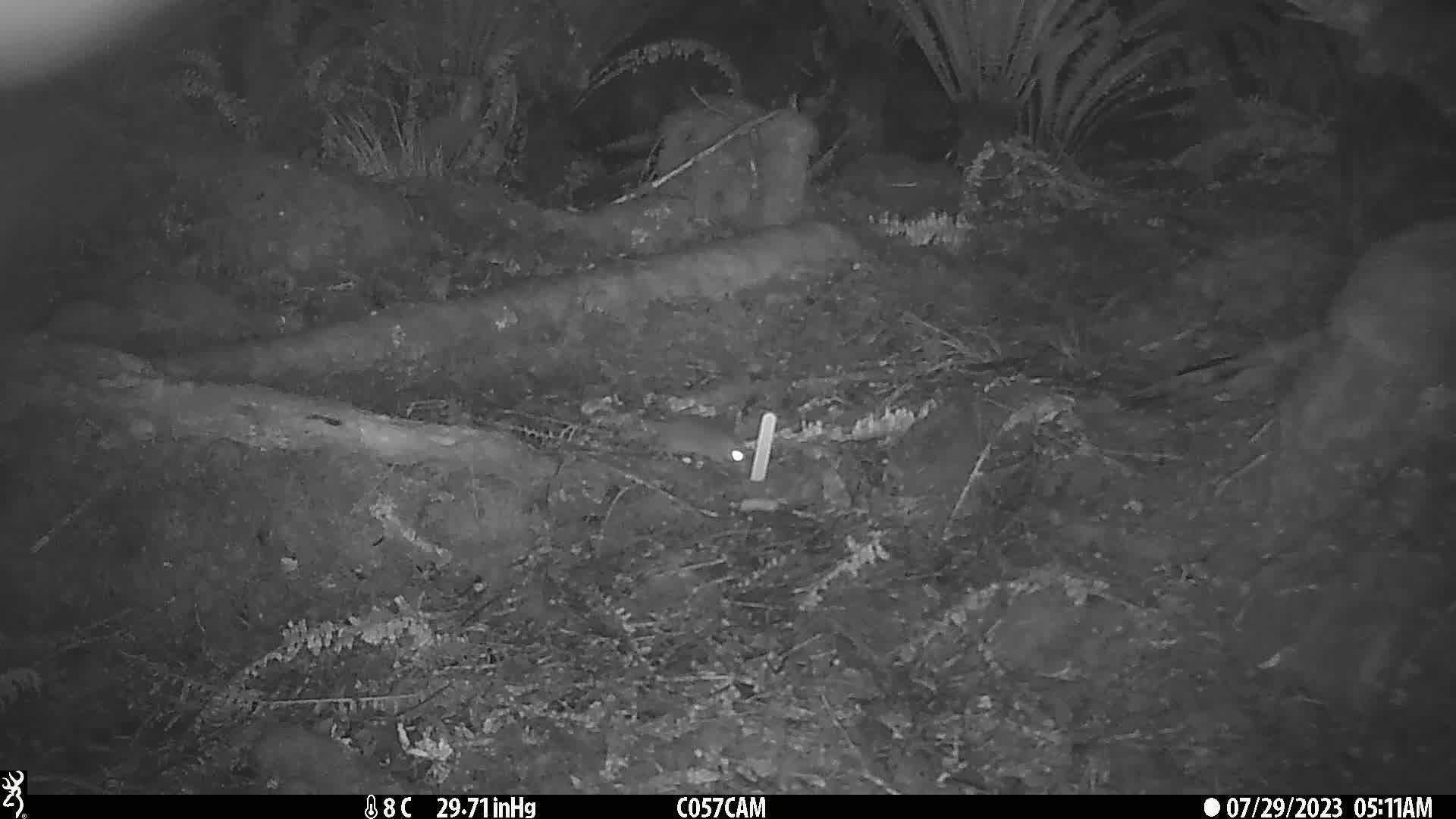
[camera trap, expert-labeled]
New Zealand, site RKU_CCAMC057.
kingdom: Animalia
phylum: Chordata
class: Mammalia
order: Rodentia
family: Muridae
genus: Rattus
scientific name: Rattus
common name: rat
Rat (Rattus).